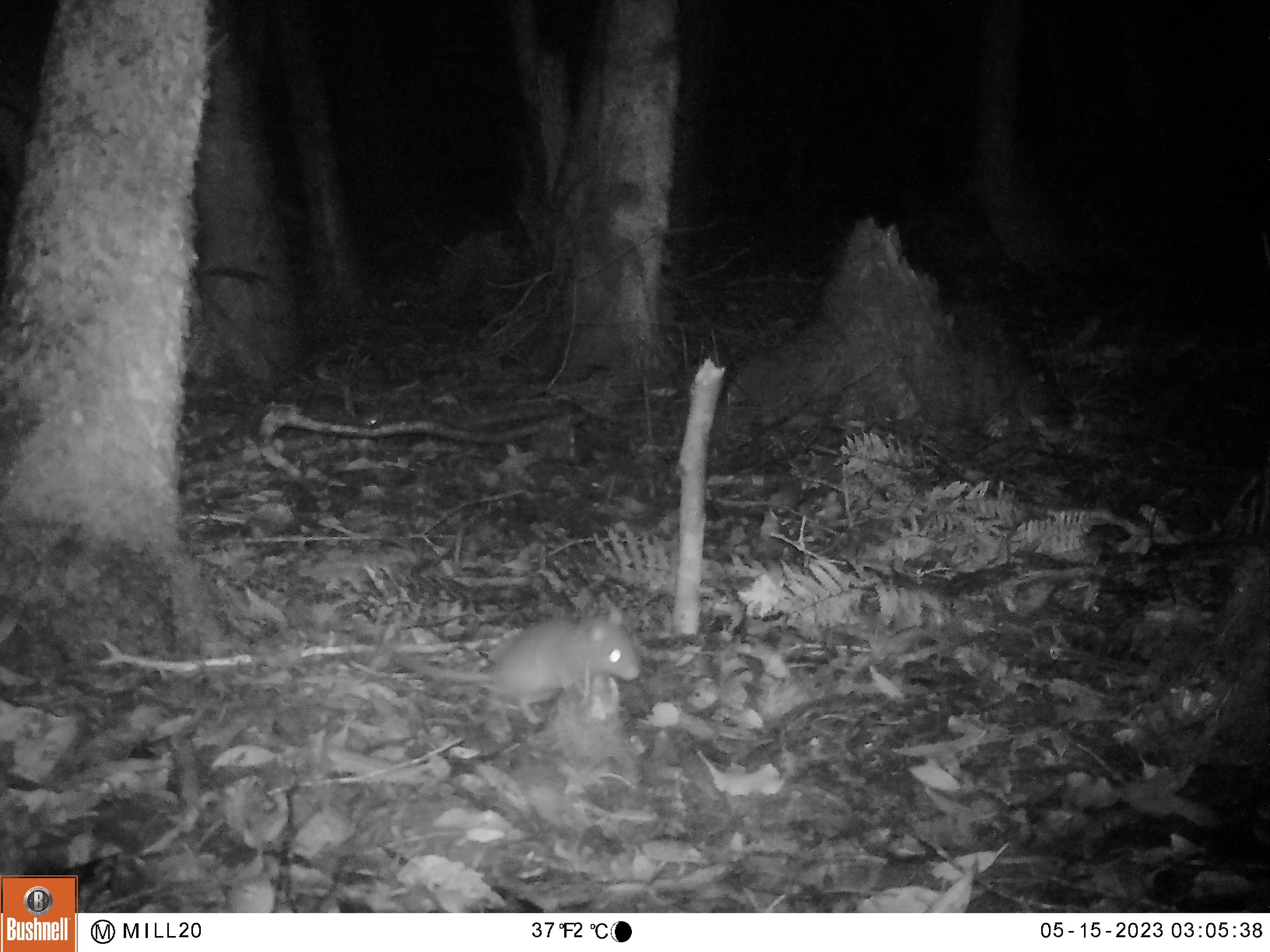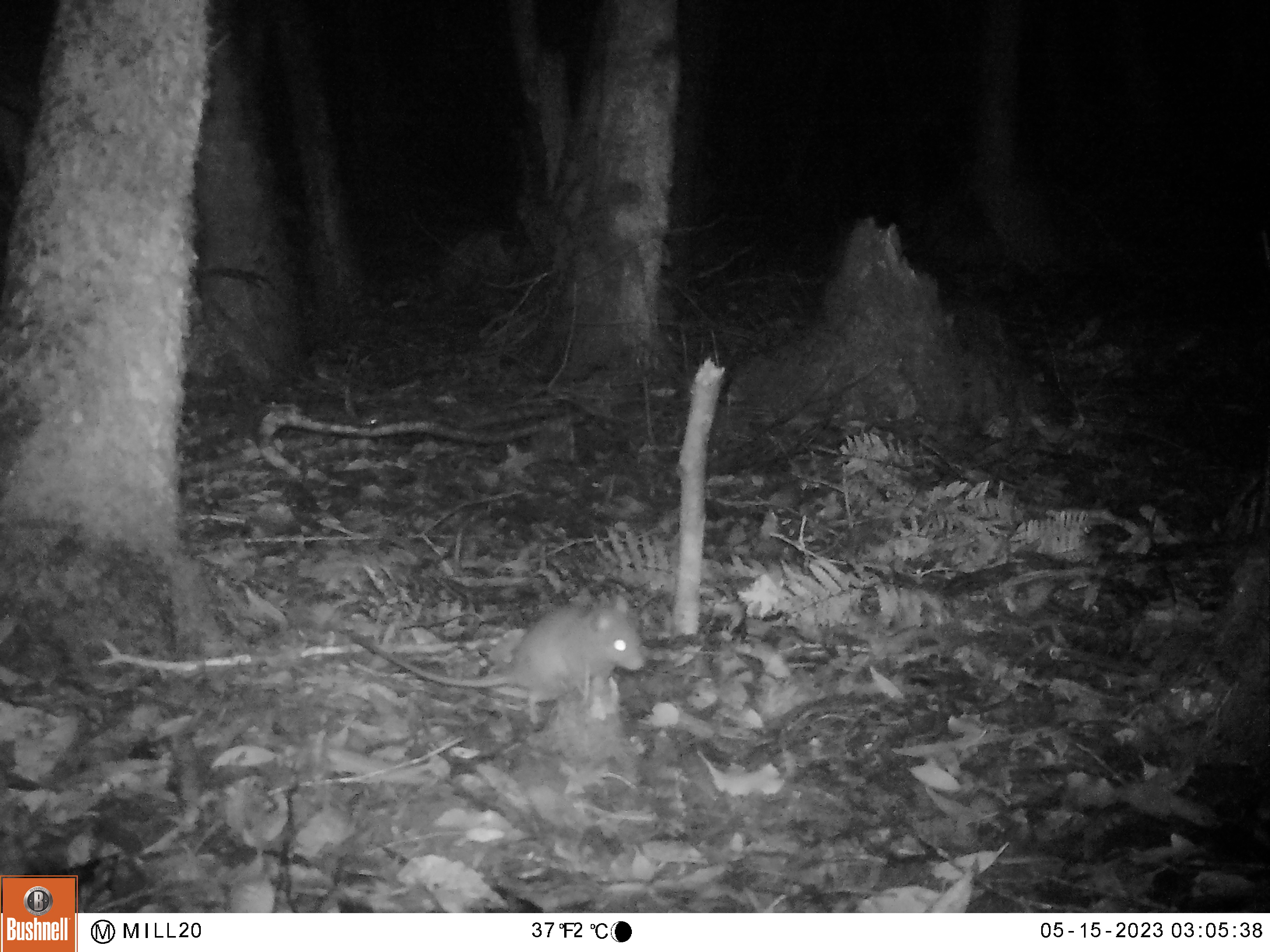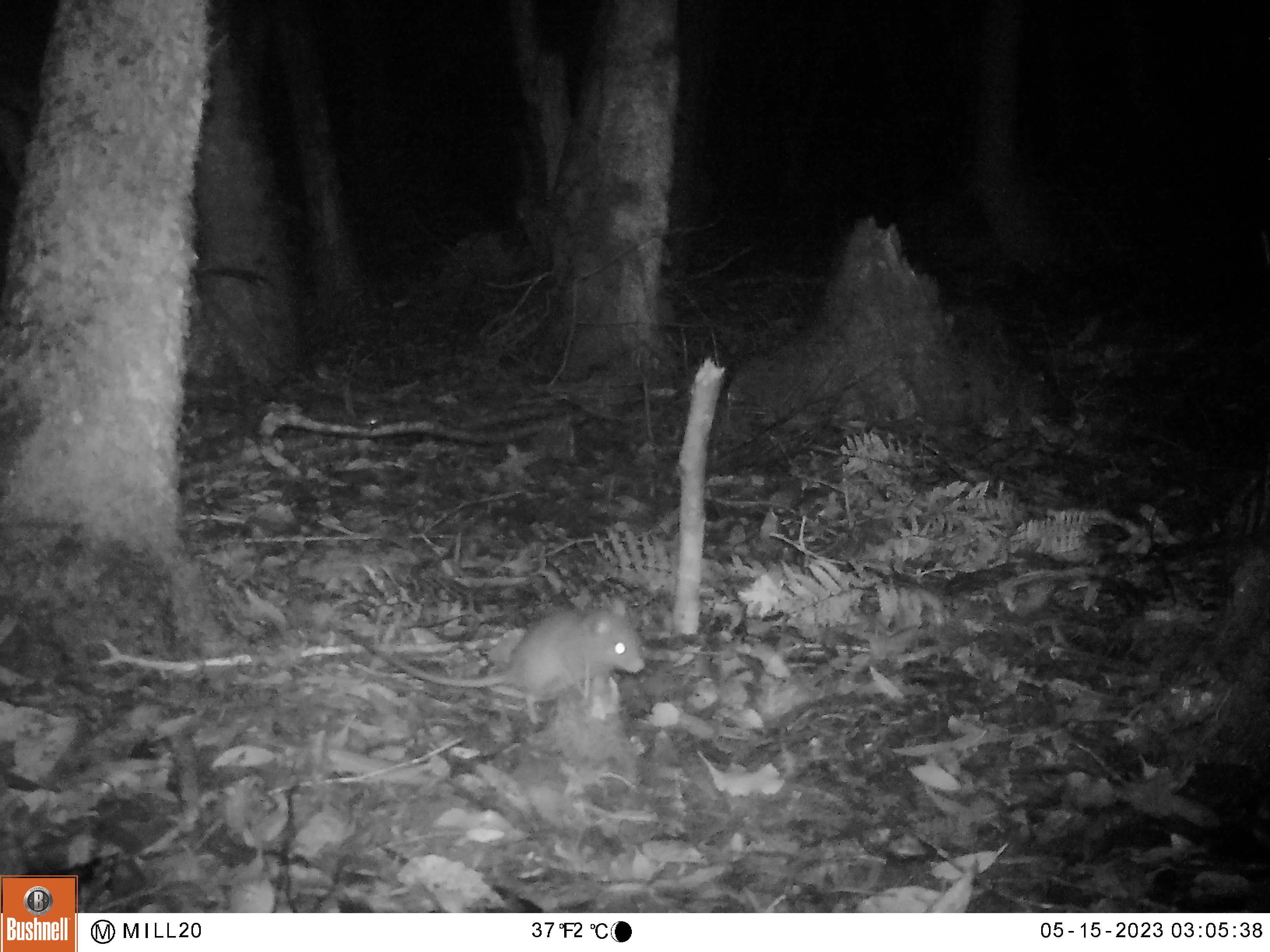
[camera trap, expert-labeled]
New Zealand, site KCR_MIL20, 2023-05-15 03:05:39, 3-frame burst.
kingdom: Animalia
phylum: Chordata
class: Mammalia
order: Rodentia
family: Muridae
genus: Rattus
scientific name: Rattus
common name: rat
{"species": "rat (Rattus)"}